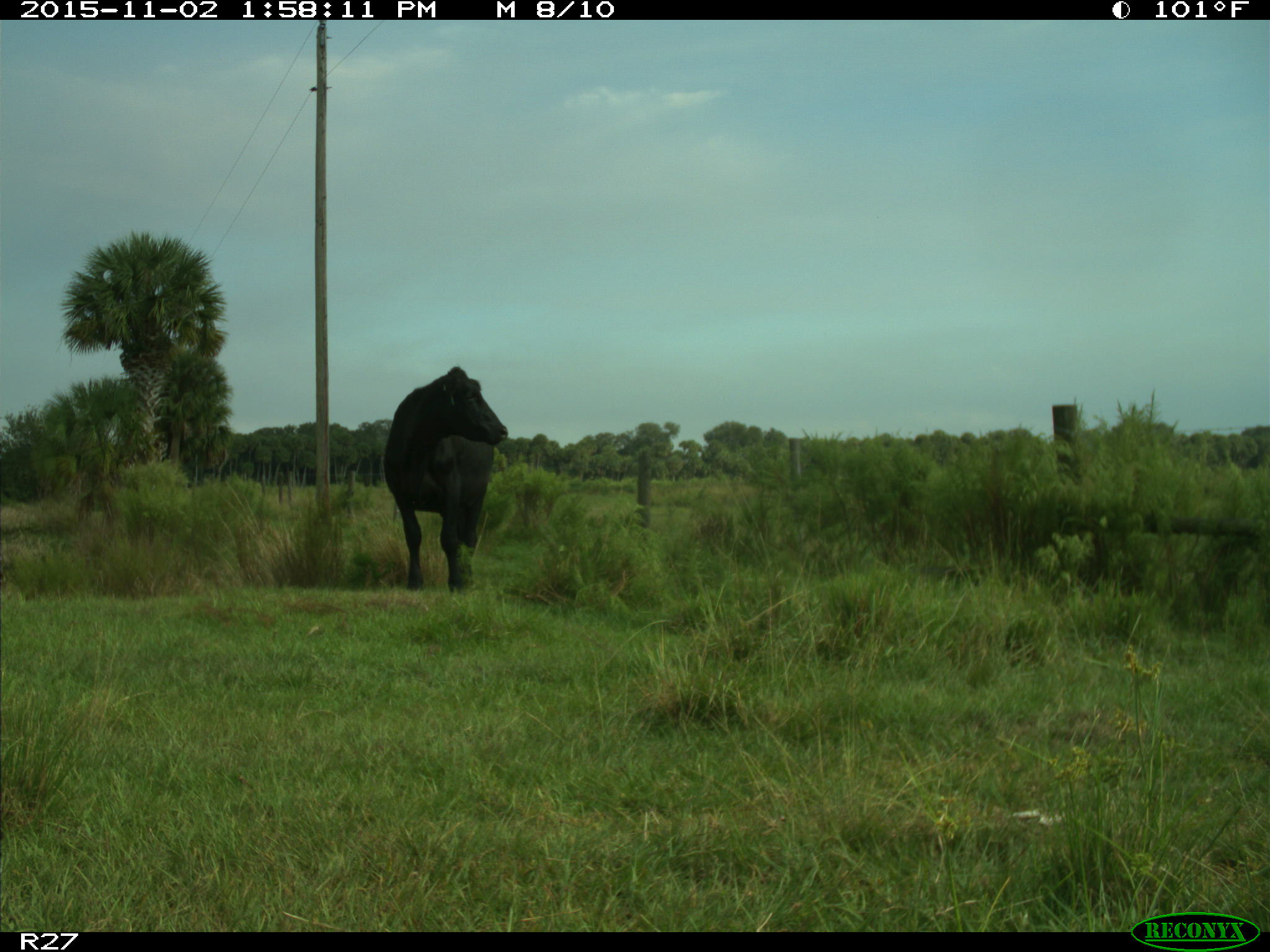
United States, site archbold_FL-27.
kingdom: Animalia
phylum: Chordata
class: Mammalia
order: Artiodactyla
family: Bovidae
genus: Bos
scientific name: Bos taurus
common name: domestic cow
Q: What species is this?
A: Bos taurus (domestic cow).